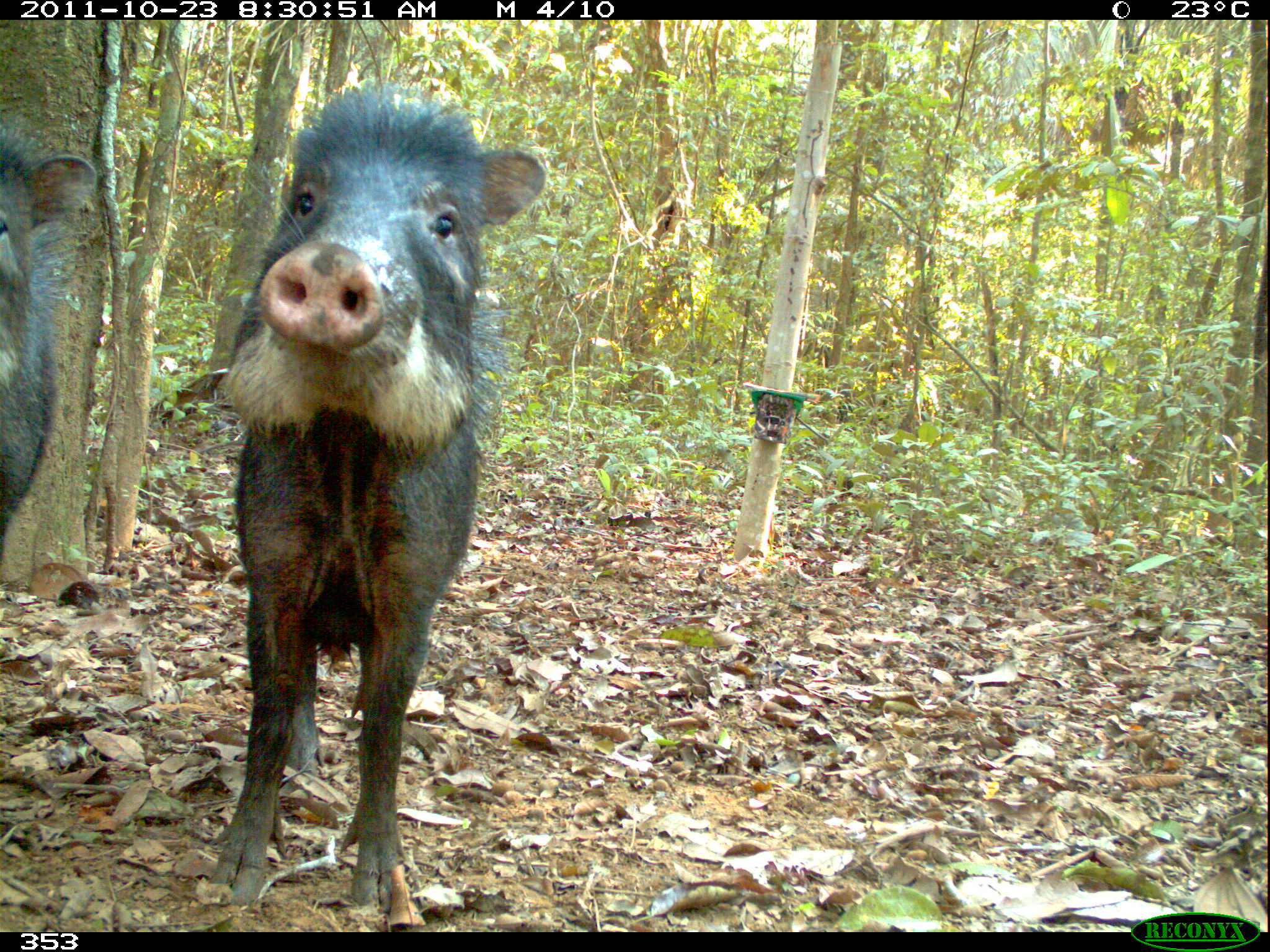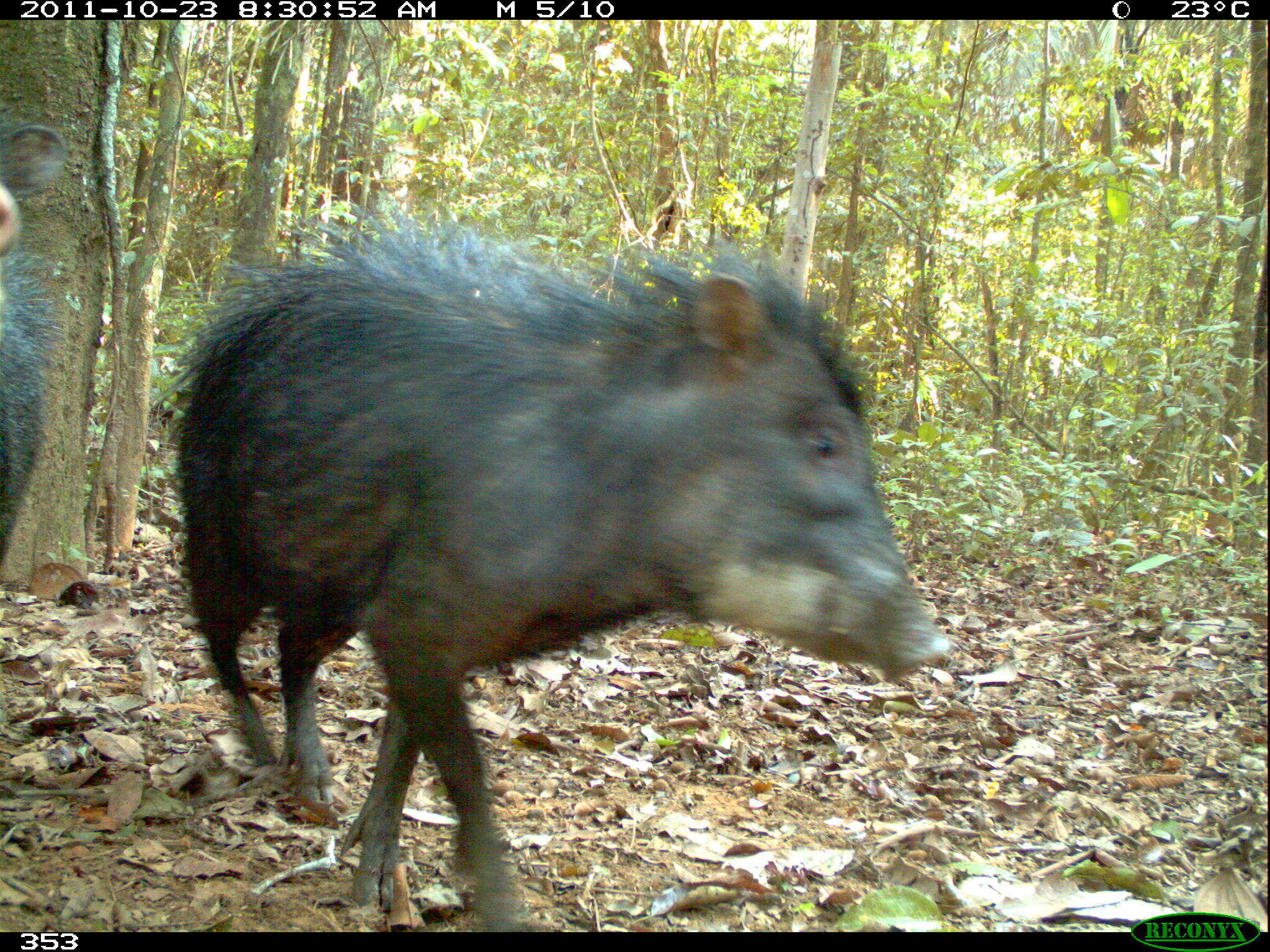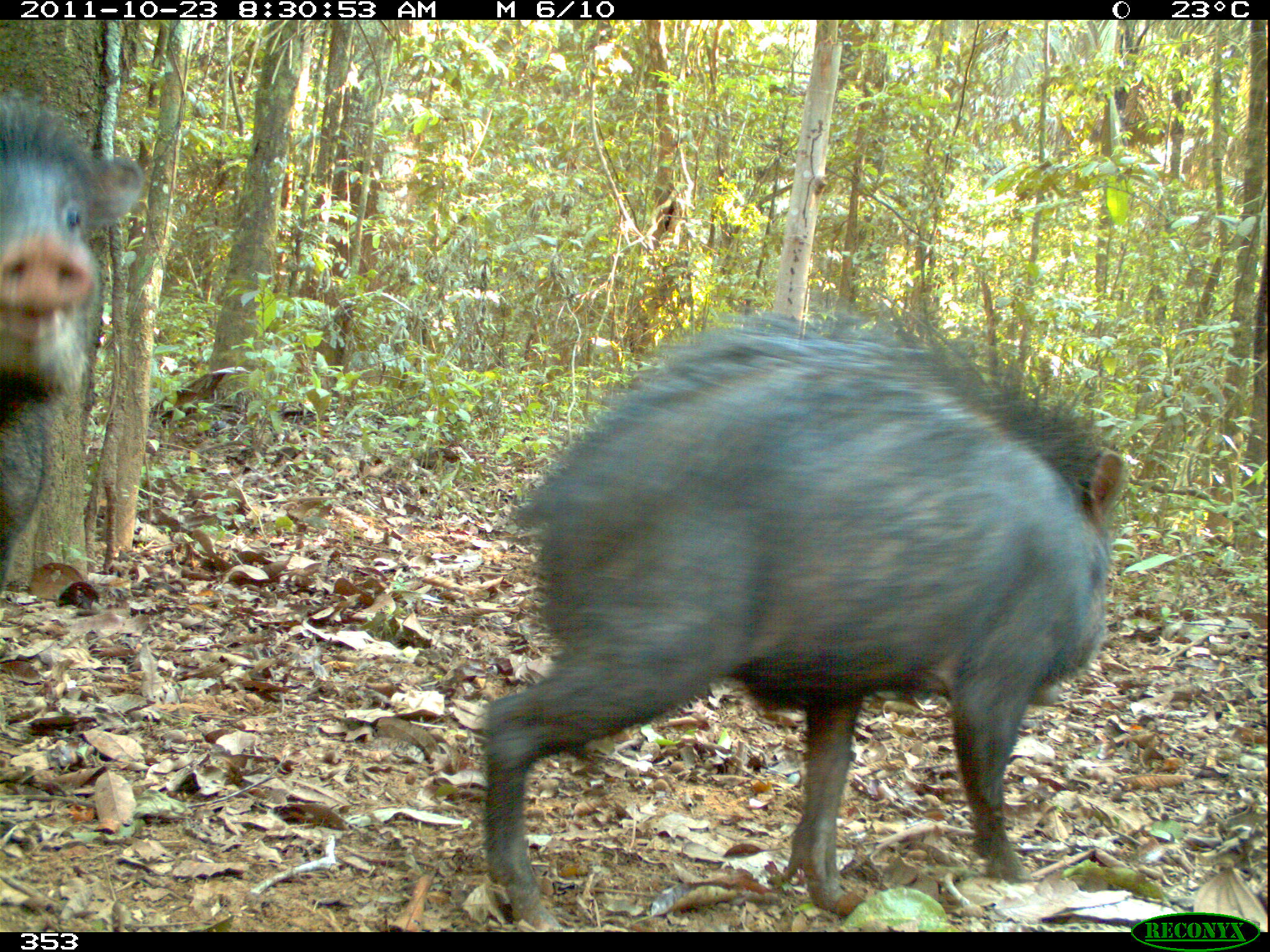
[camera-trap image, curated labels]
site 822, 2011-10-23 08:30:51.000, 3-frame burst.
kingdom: Animalia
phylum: Chordata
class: Mammalia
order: Artiodactyla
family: Tayassuidae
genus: Tayassu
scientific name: Tayassu pecari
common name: white-lipped peccary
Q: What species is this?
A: Tayassu pecari (white-lipped peccary).